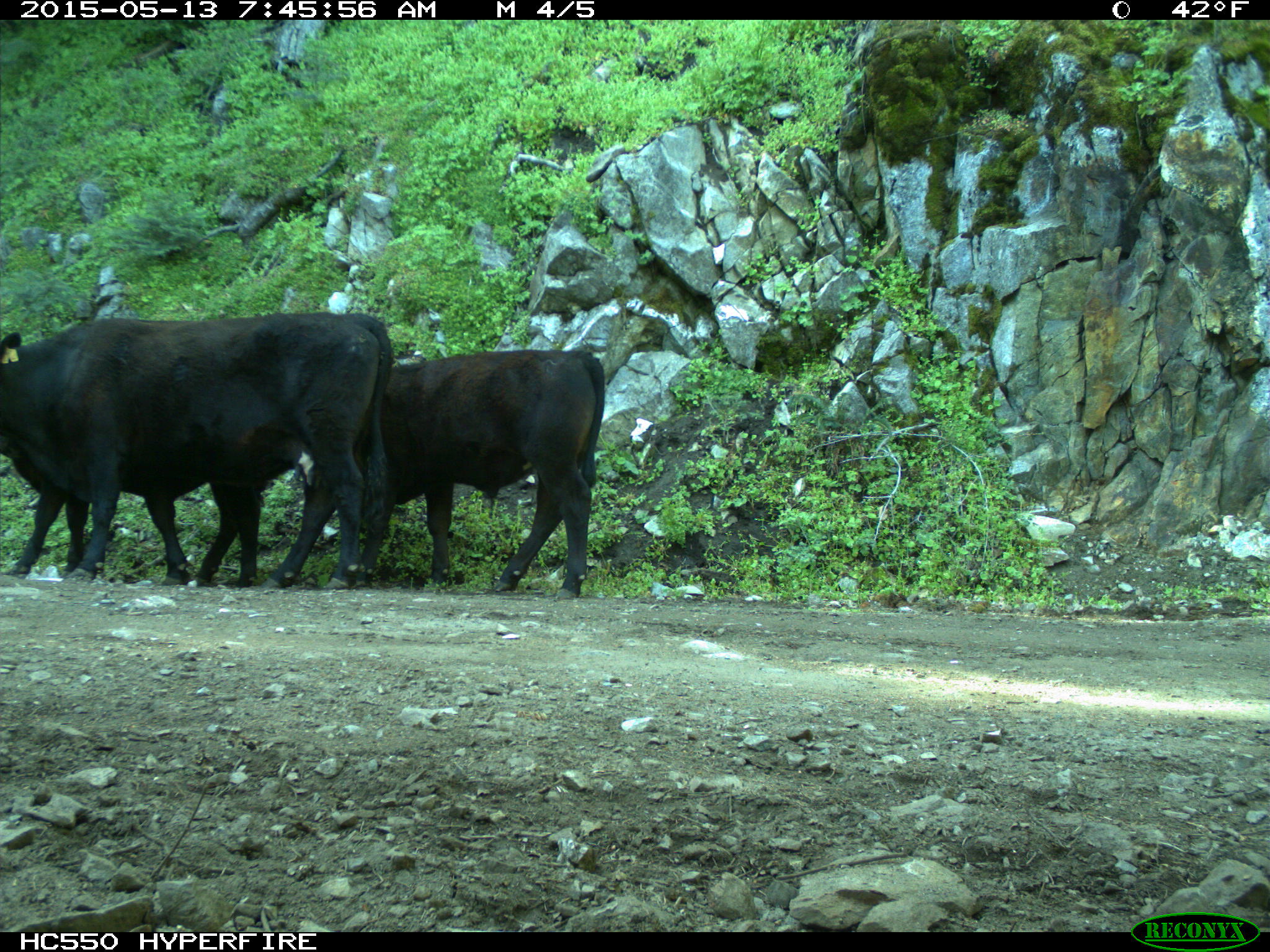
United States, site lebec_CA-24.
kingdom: Animalia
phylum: Chordata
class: Mammalia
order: Artiodactyla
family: Bovidae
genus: Bos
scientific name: Bos taurus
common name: domestic cow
Bos taurus (domestic cow).